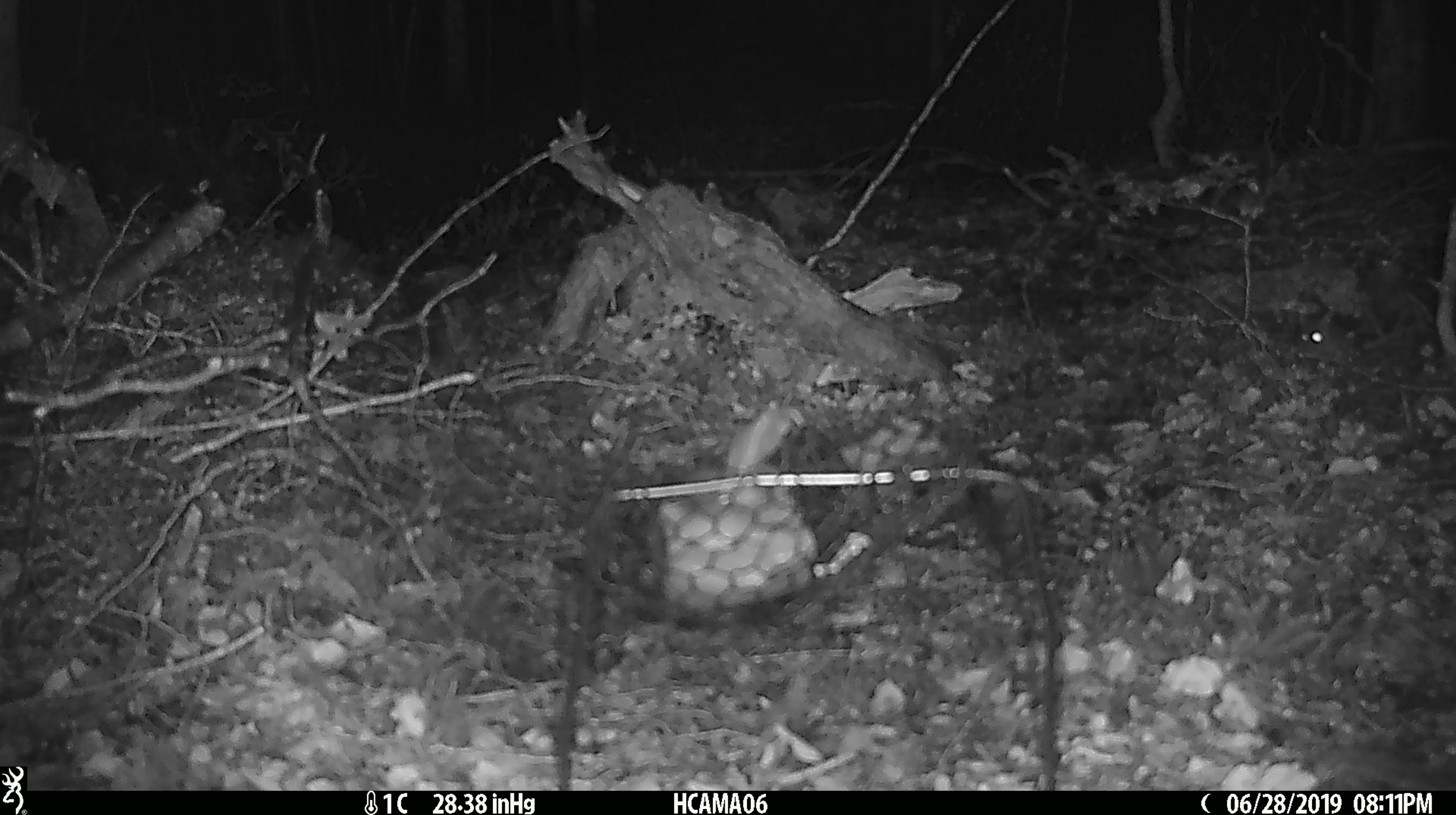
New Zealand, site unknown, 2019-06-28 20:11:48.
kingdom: Animalia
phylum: Chordata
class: Mammalia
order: Rodentia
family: Muridae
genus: Mus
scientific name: Mus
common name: mouse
Mouse (Mus).